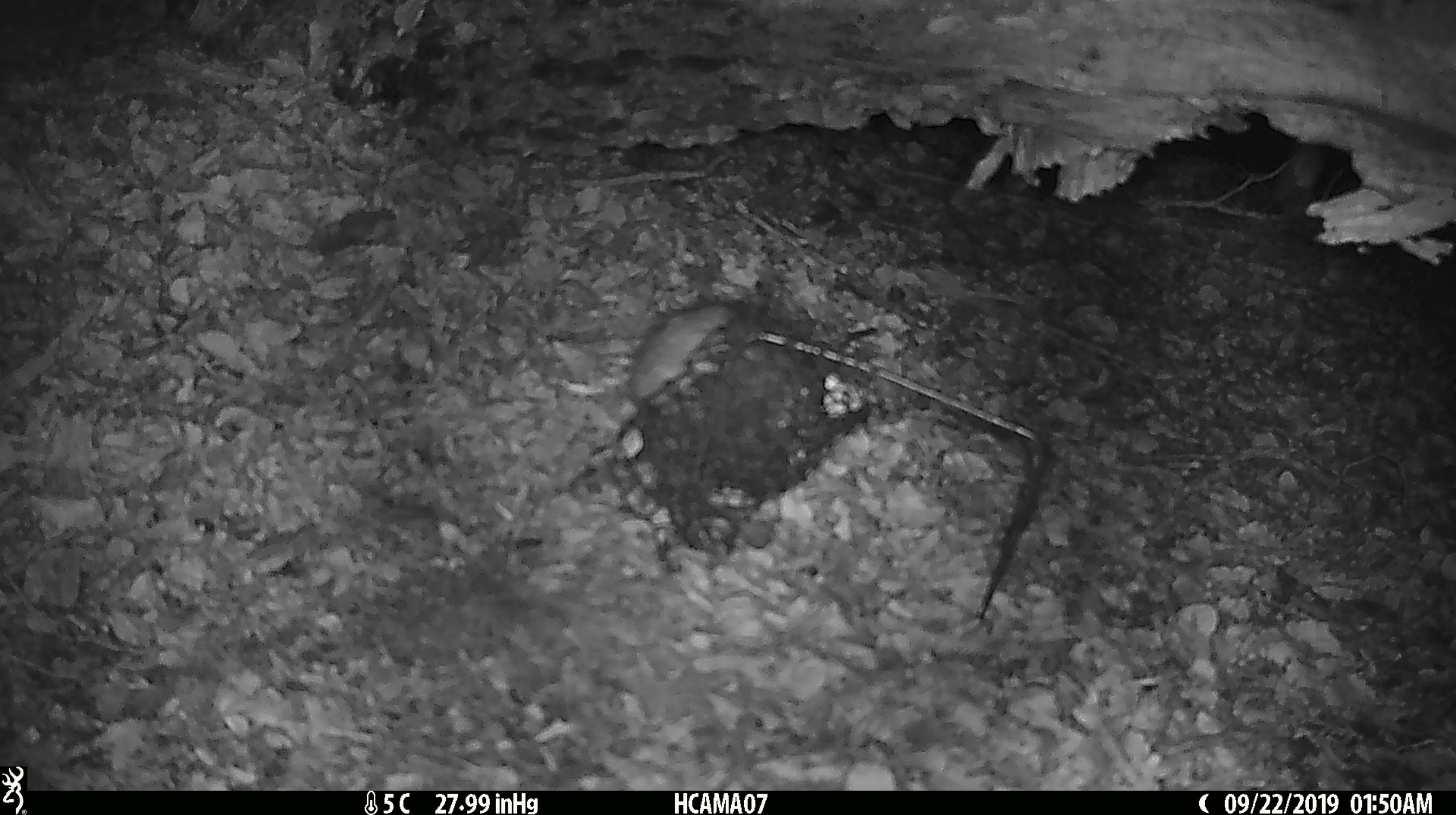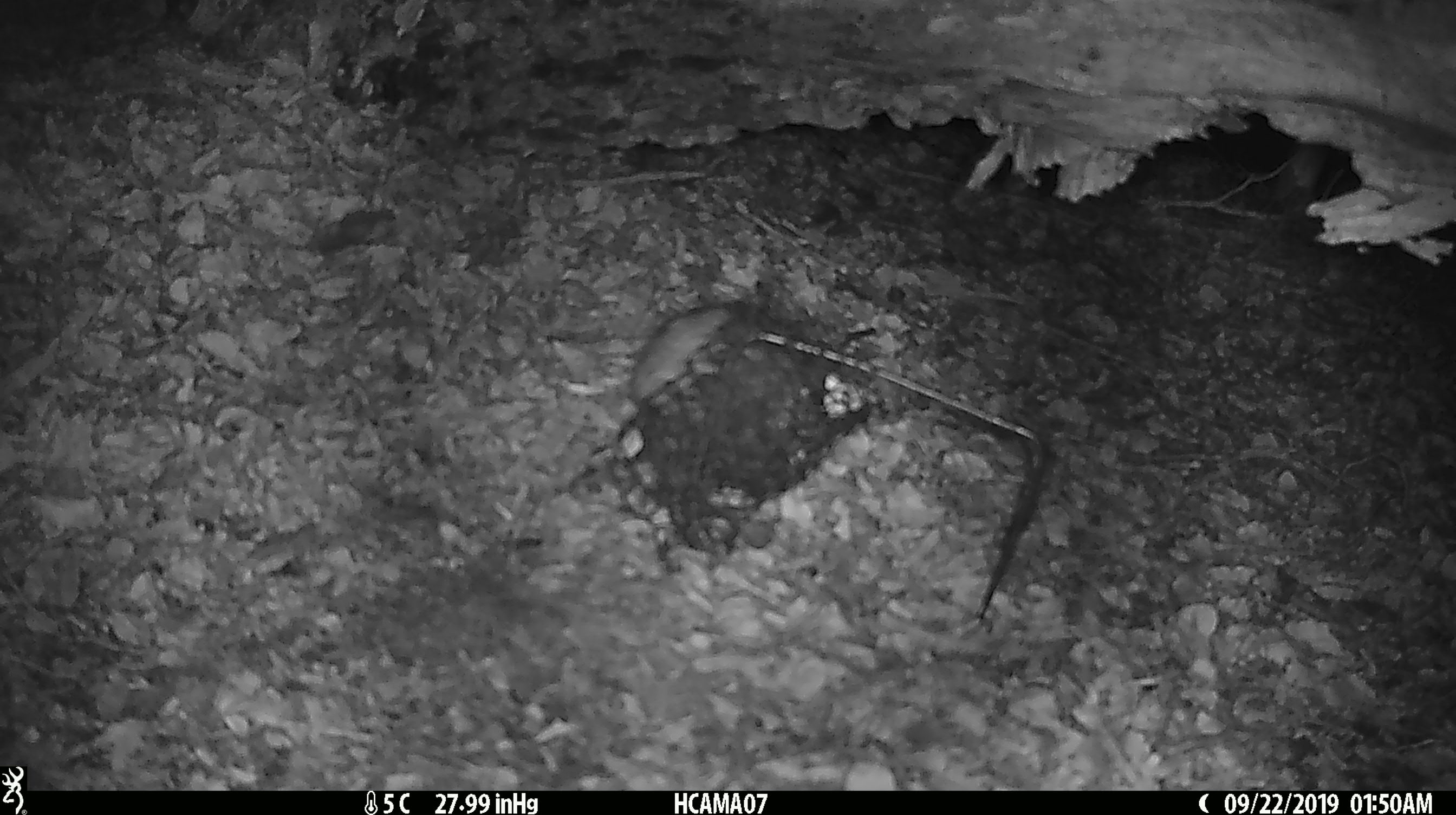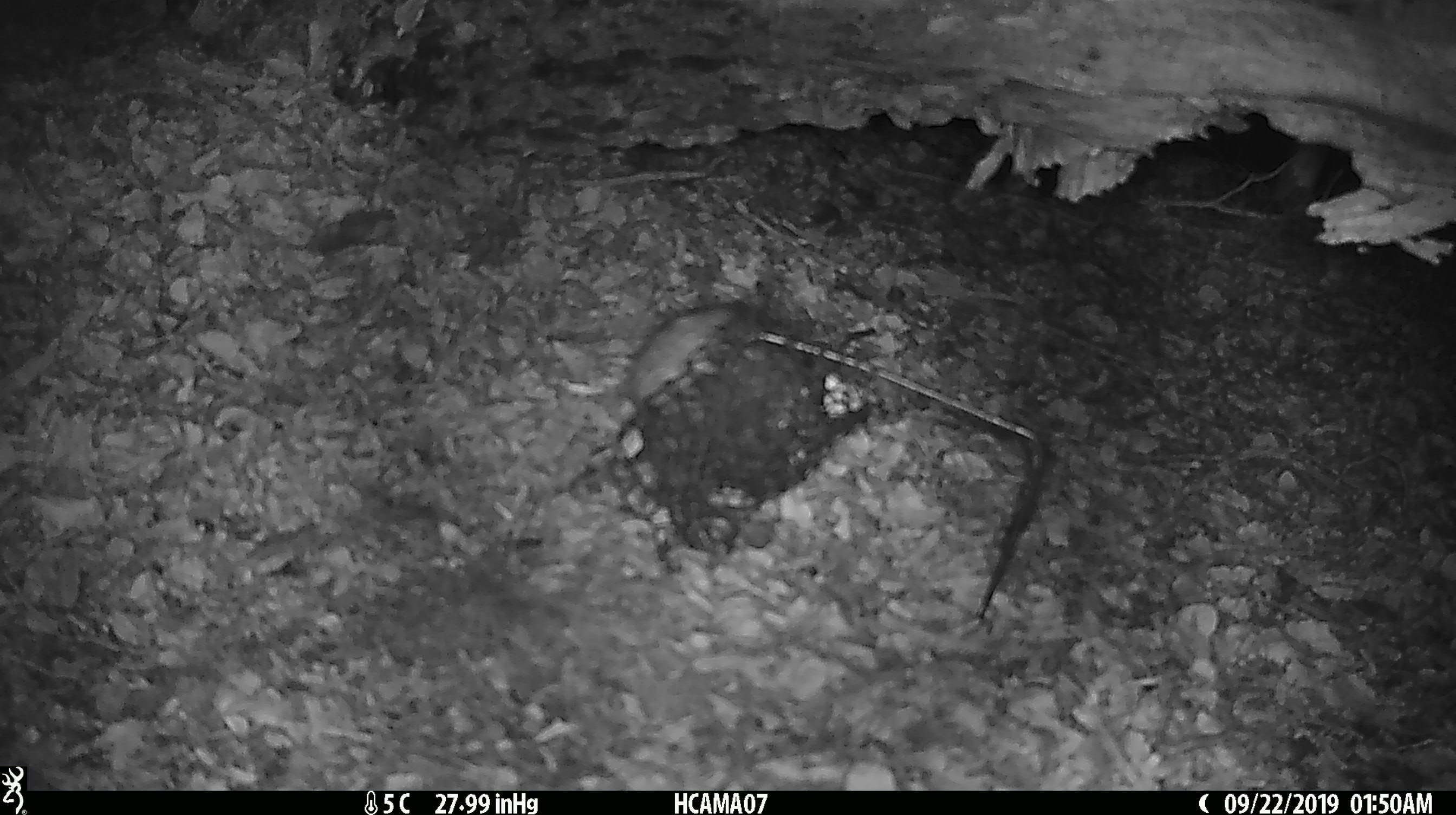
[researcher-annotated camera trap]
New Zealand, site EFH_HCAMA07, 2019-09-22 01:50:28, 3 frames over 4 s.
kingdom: Animalia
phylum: Chordata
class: Mammalia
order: Rodentia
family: Muridae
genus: Rattus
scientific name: Rattus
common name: rat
Rat (Rattus).